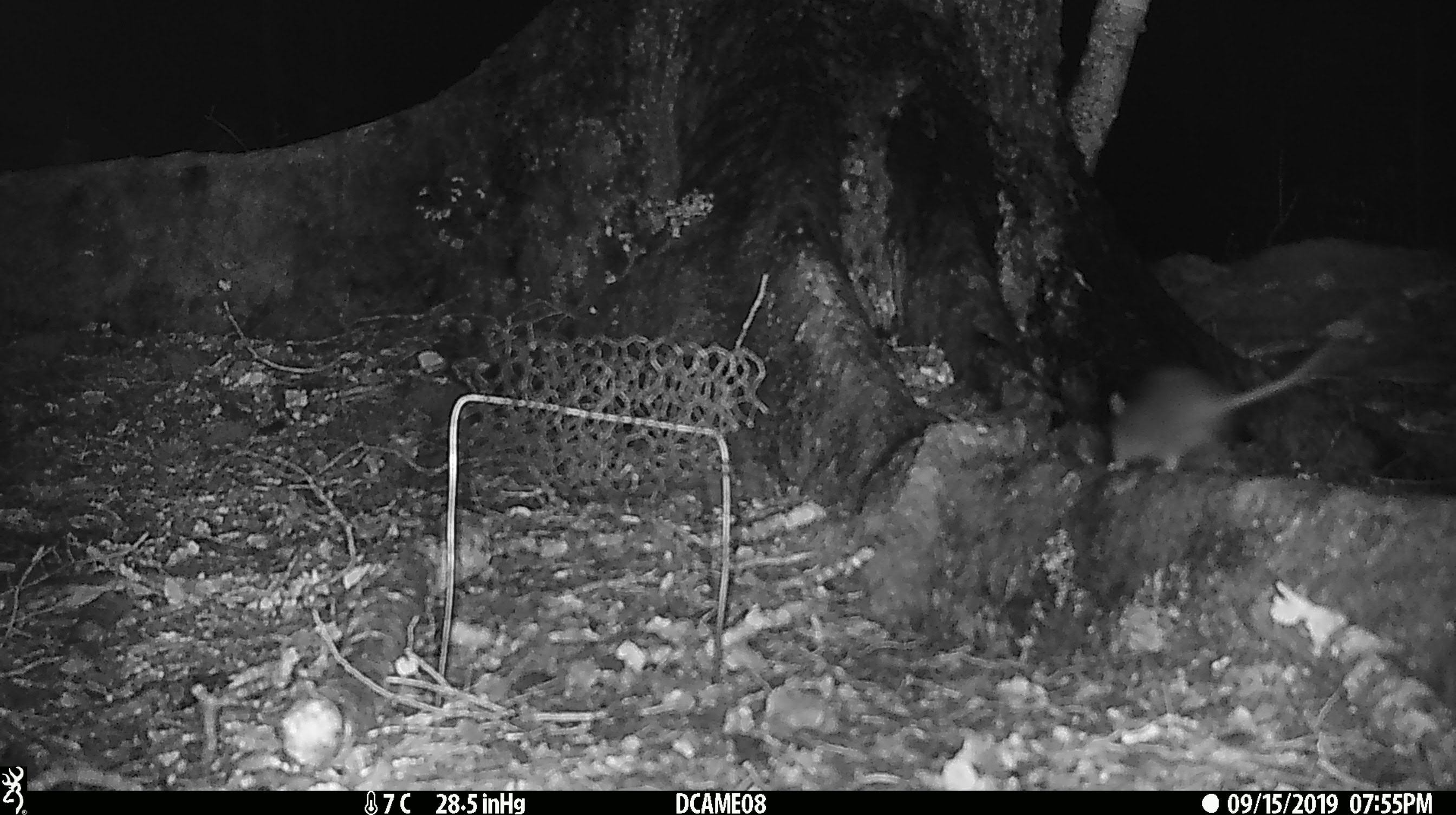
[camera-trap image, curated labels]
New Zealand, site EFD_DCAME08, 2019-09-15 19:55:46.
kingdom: Animalia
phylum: Chordata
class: Mammalia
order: Rodentia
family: Muridae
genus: Mus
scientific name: Mus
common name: mouse